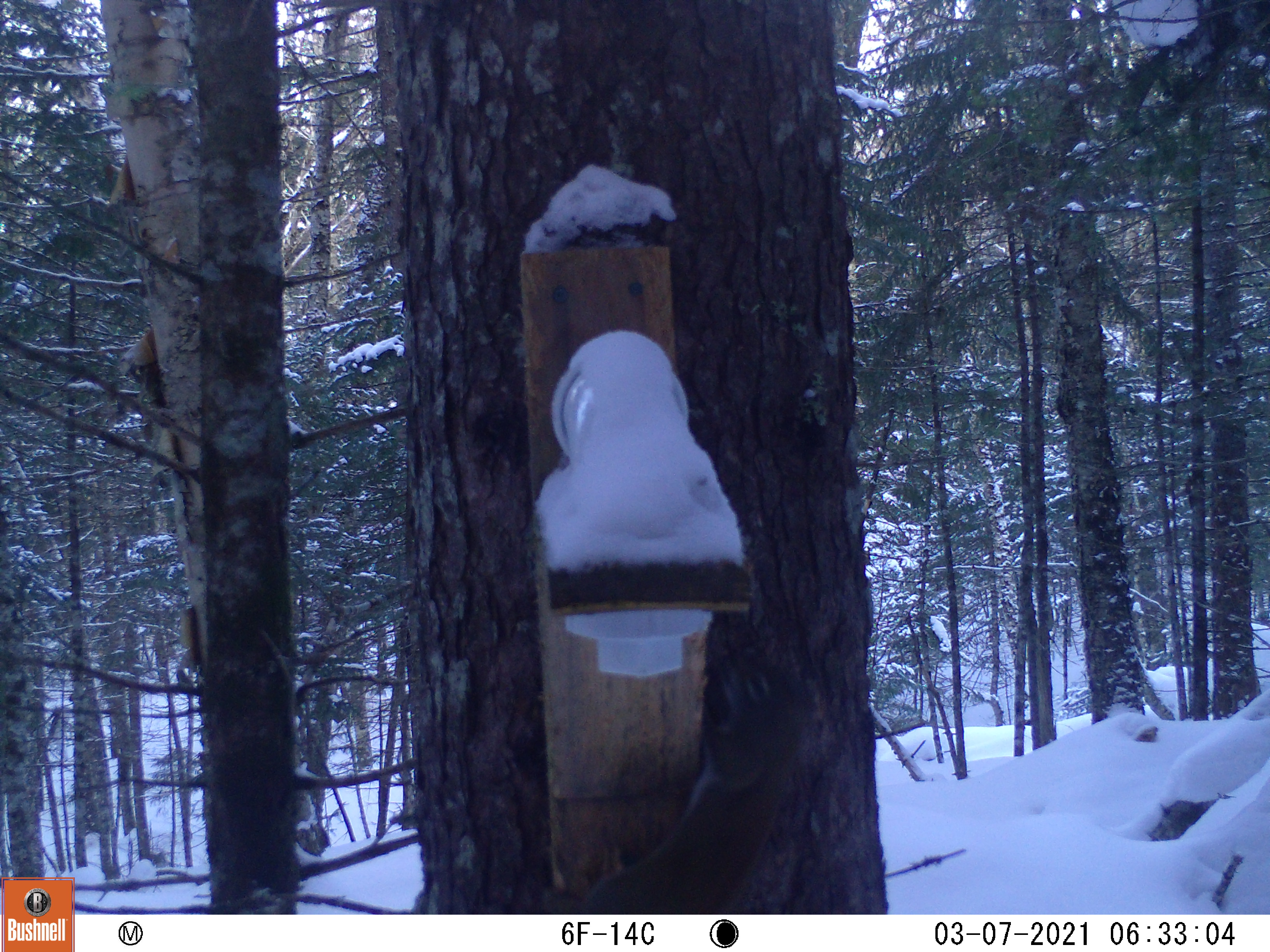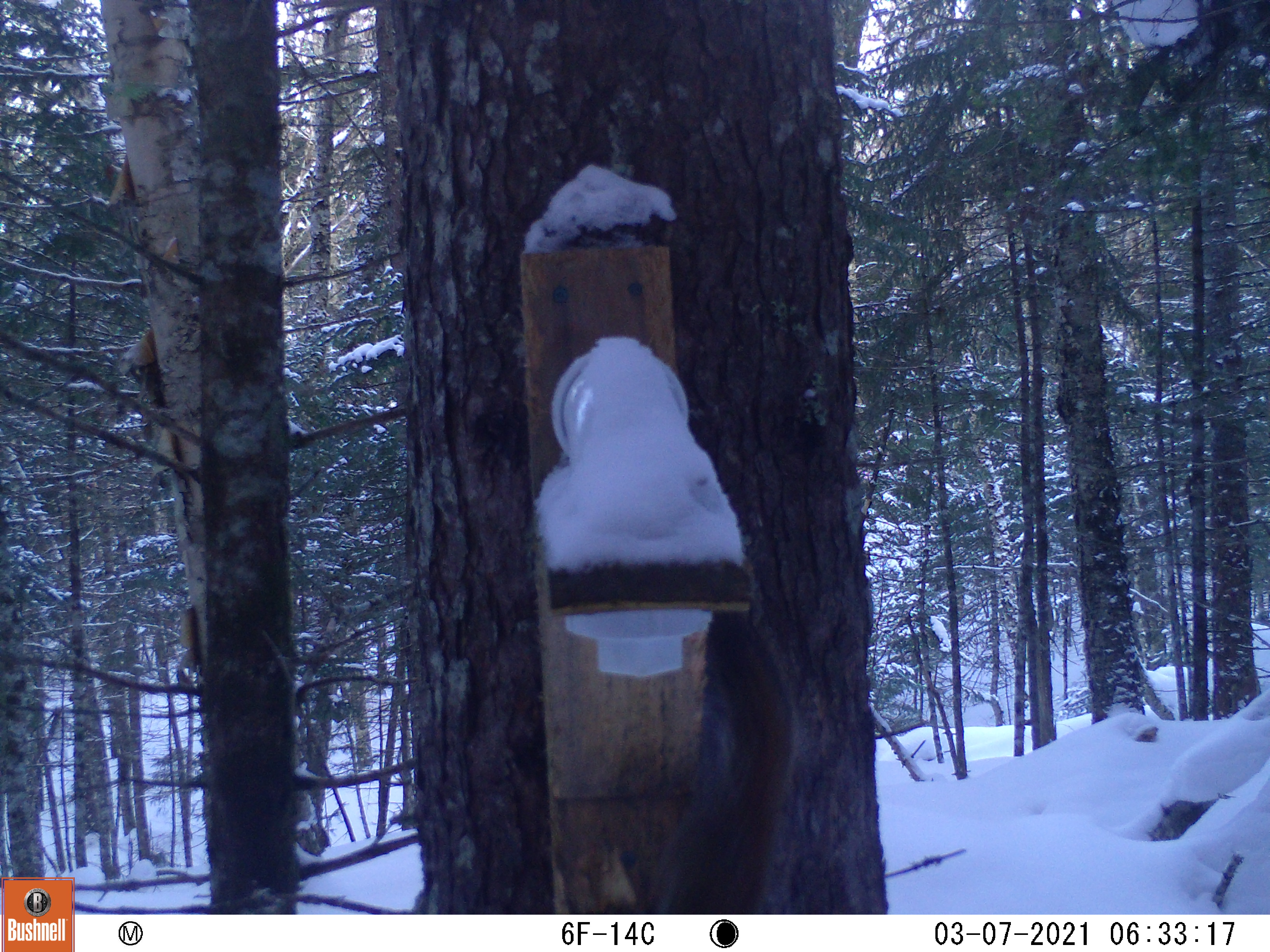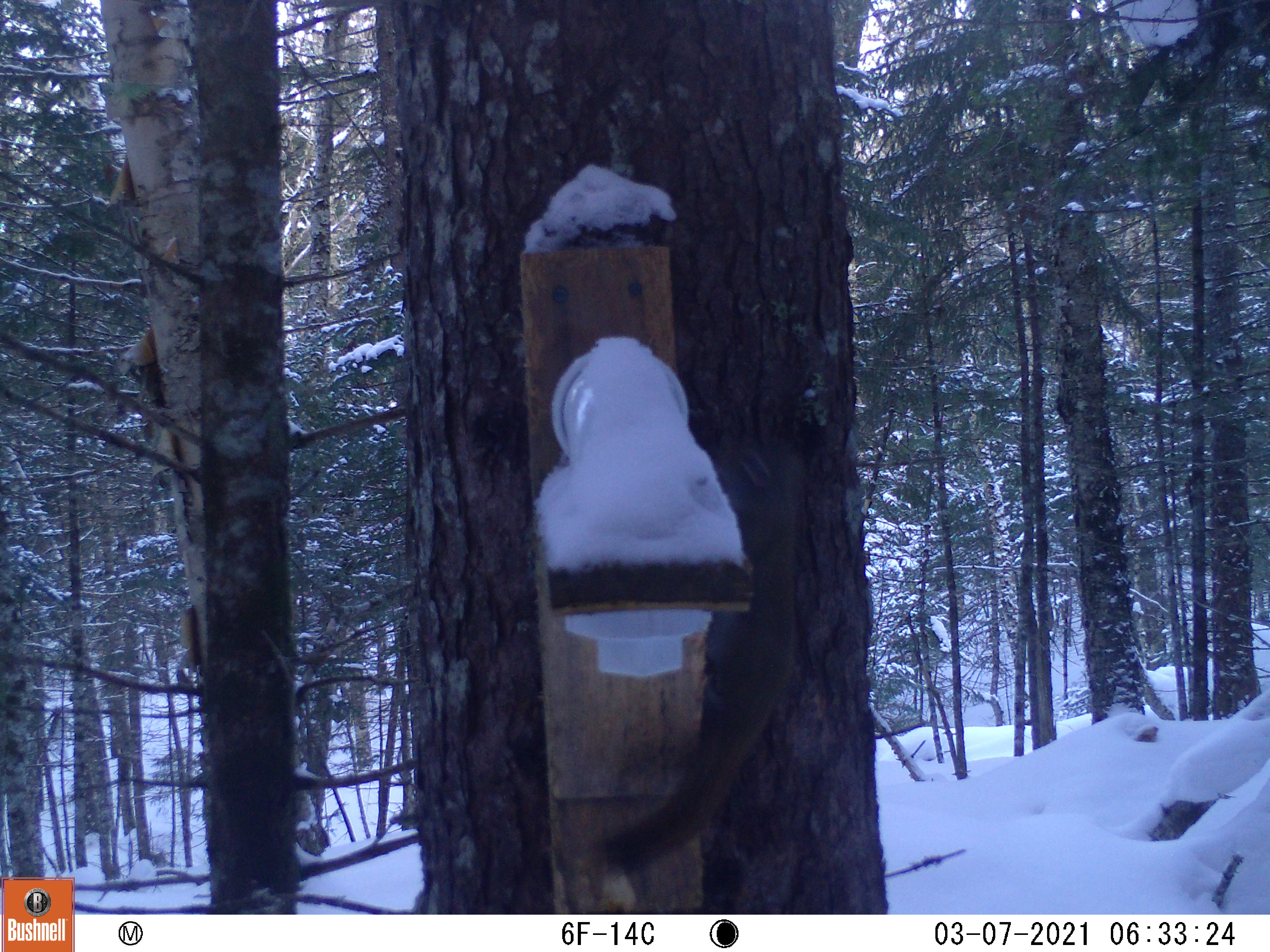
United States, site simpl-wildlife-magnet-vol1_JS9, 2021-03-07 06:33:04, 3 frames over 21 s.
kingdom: Animalia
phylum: Chordata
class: Mammalia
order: Rodentia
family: Sciuridae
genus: Tamiasciurus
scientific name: Tamiasciurus hudsonicus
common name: red squirrel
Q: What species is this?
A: Red squirrel (Tamiasciurus hudsonicus).